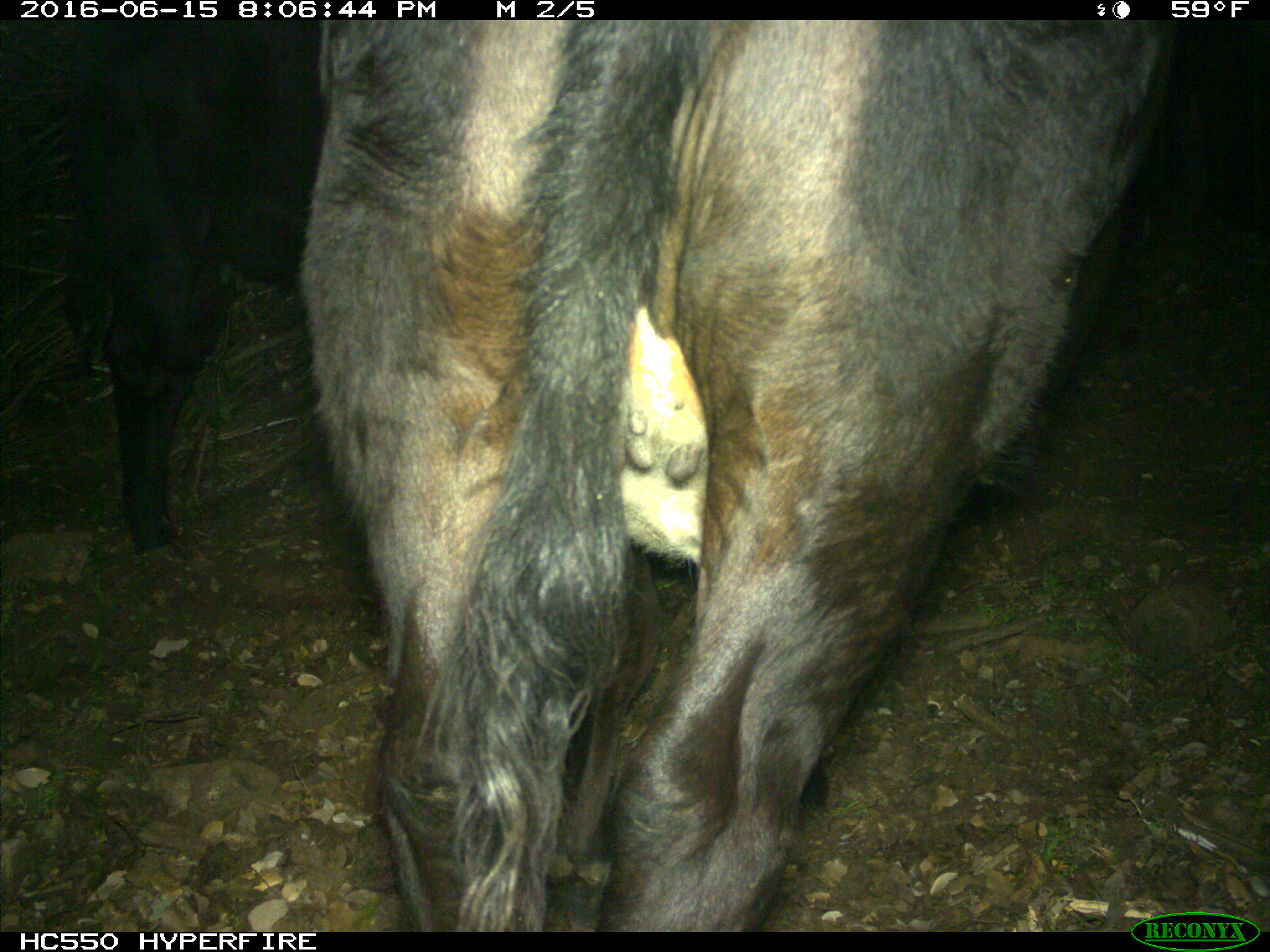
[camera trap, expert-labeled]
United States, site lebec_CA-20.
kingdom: Animalia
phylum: Chordata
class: Mammalia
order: Artiodactyla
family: Bovidae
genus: Bos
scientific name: Bos taurus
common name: domestic cow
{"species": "Bos taurus (domestic cow)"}